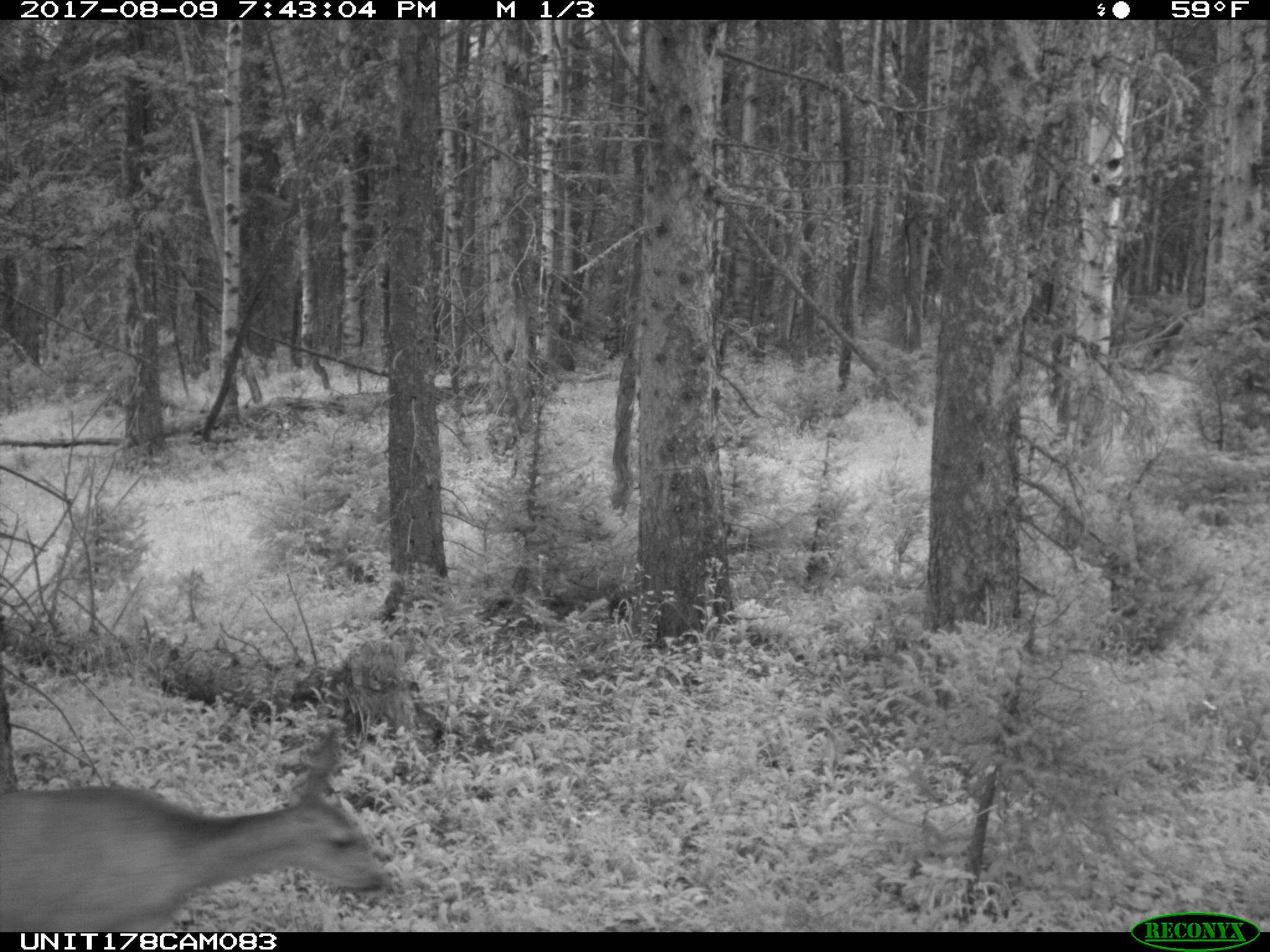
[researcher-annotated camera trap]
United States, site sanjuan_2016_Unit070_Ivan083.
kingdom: Animalia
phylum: Chordata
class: Mammalia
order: Artiodactyla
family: Cervidae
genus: Odocoileus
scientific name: Odocoileus hemionus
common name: mule deer